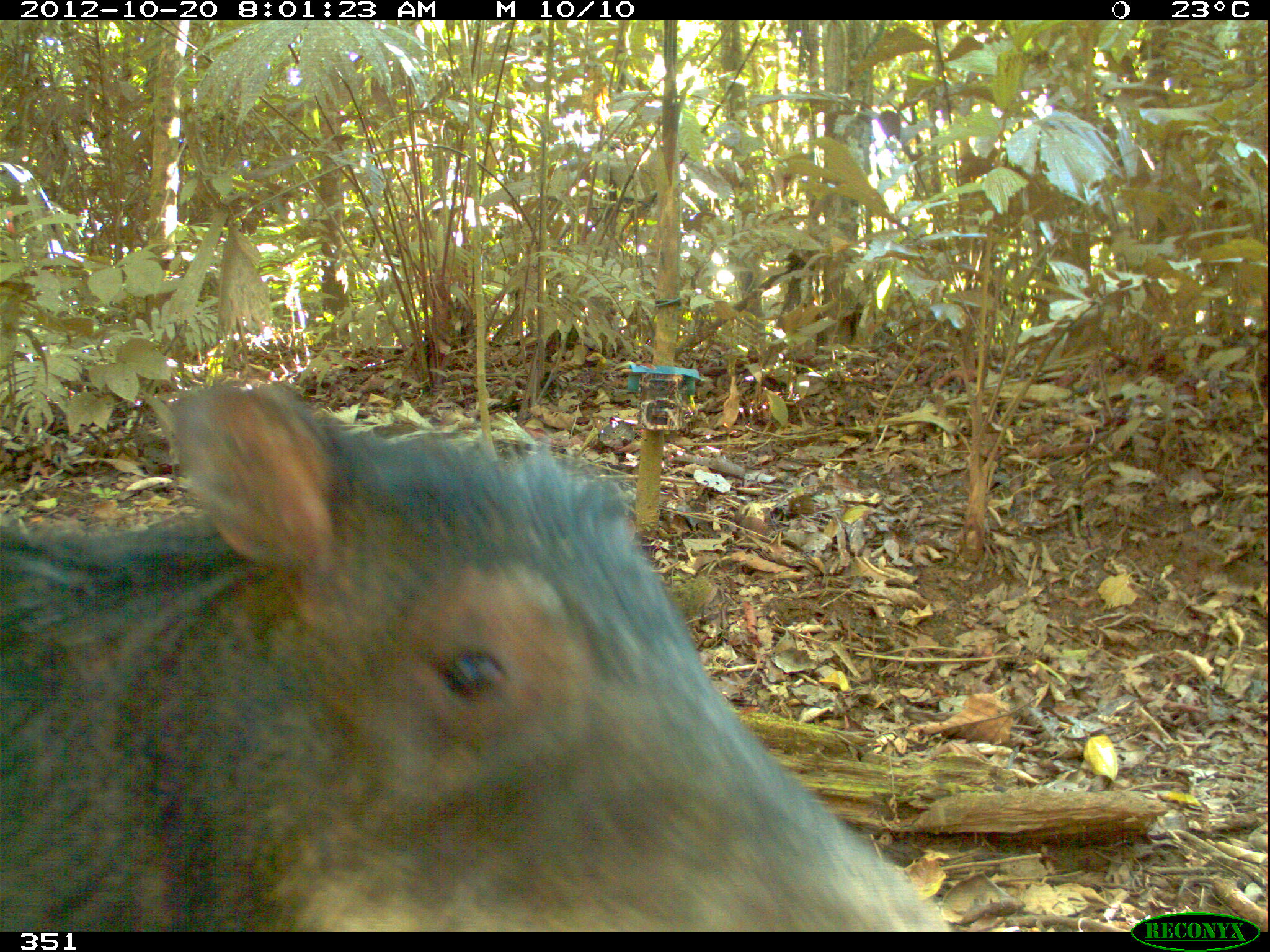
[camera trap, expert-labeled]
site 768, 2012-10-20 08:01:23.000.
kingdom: Animalia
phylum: Chordata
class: Mammalia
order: Artiodactyla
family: Tayassuidae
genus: Tayassu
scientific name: Tayassu pecari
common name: white-lipped peccary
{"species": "Tayassu pecari (white-lipped peccary)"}